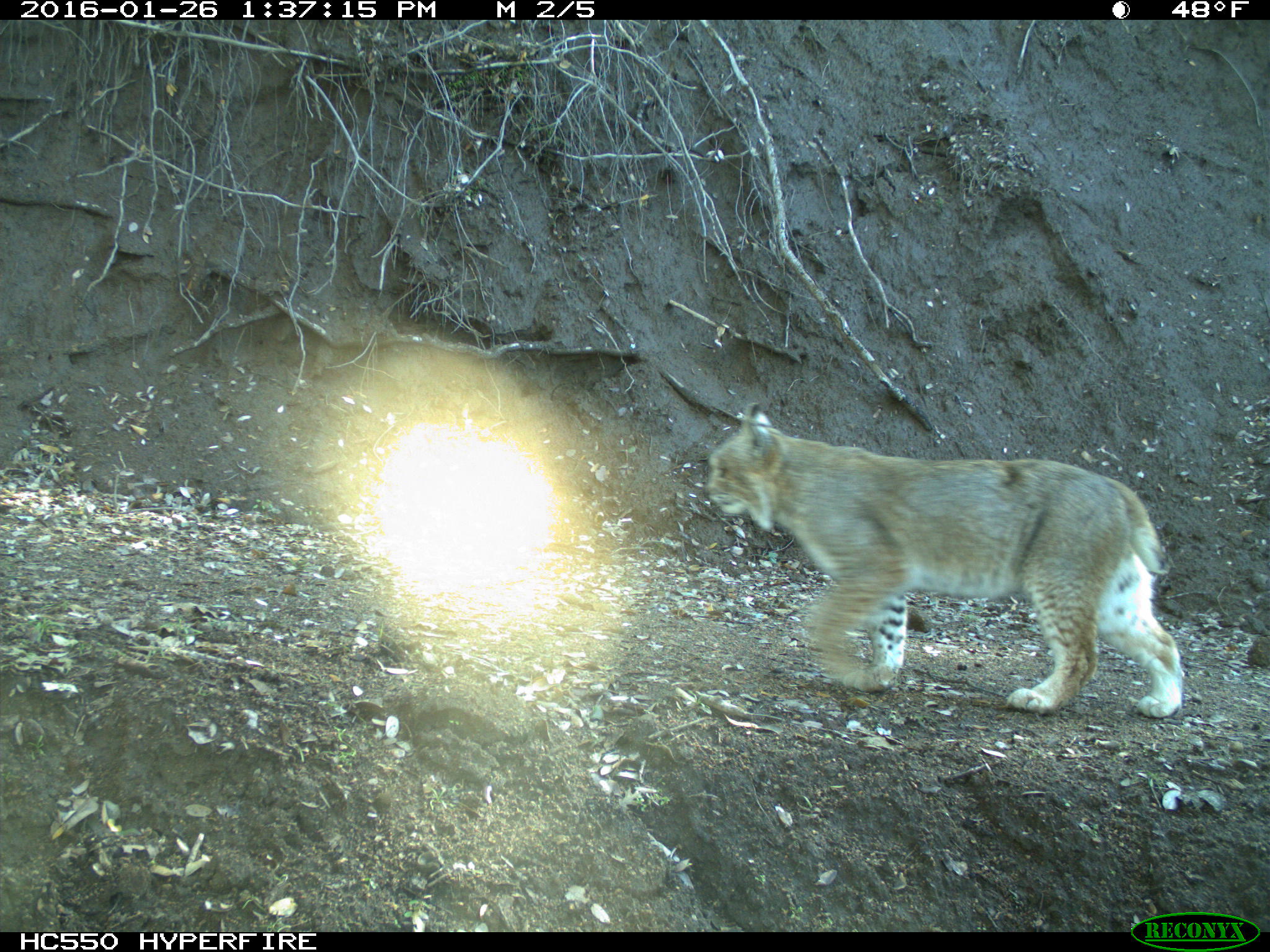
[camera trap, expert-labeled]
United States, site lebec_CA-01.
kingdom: Animalia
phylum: Chordata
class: Mammalia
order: Carnivora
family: Felidae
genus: Lynx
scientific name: Lynx rufus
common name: bobcat